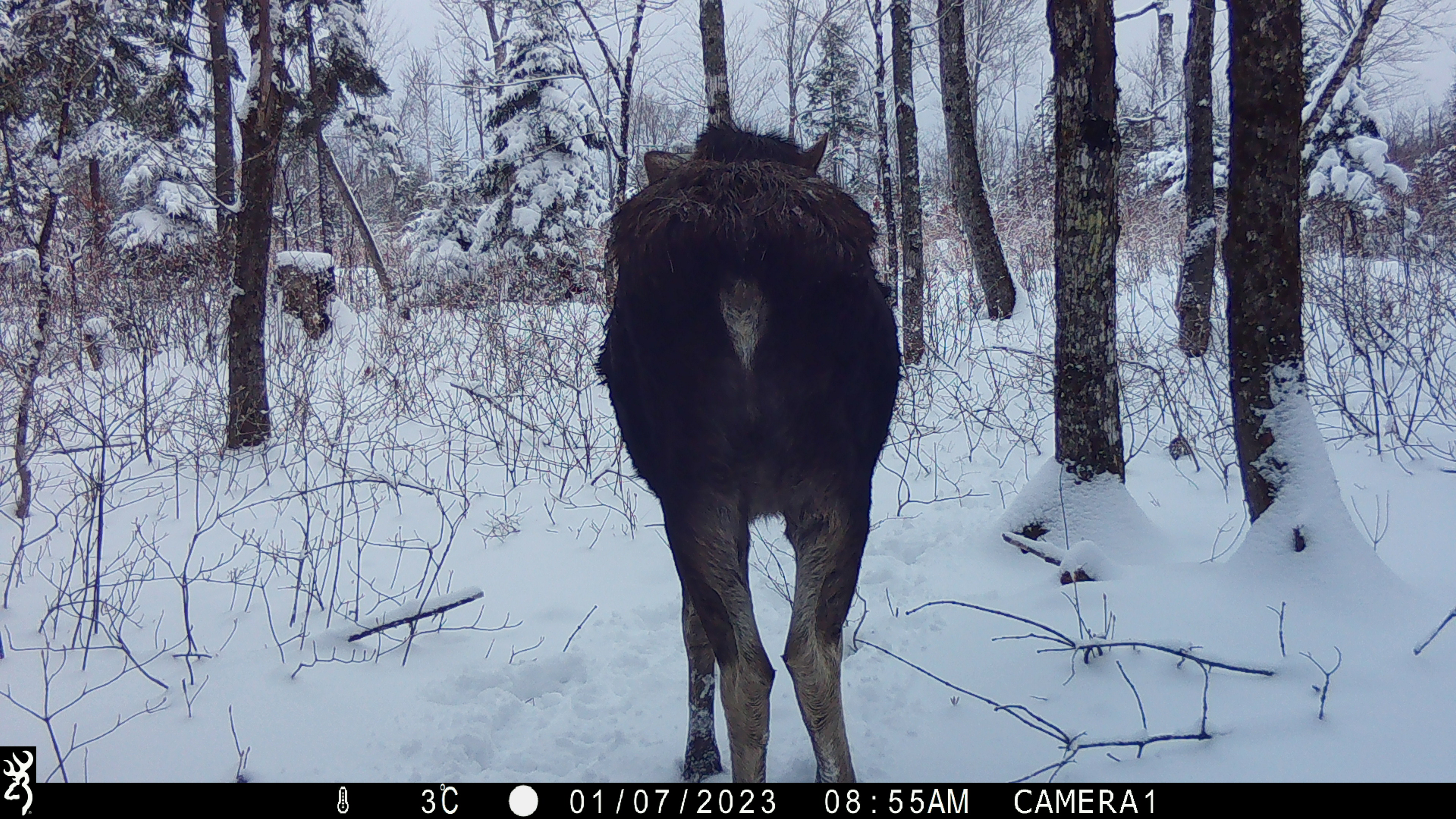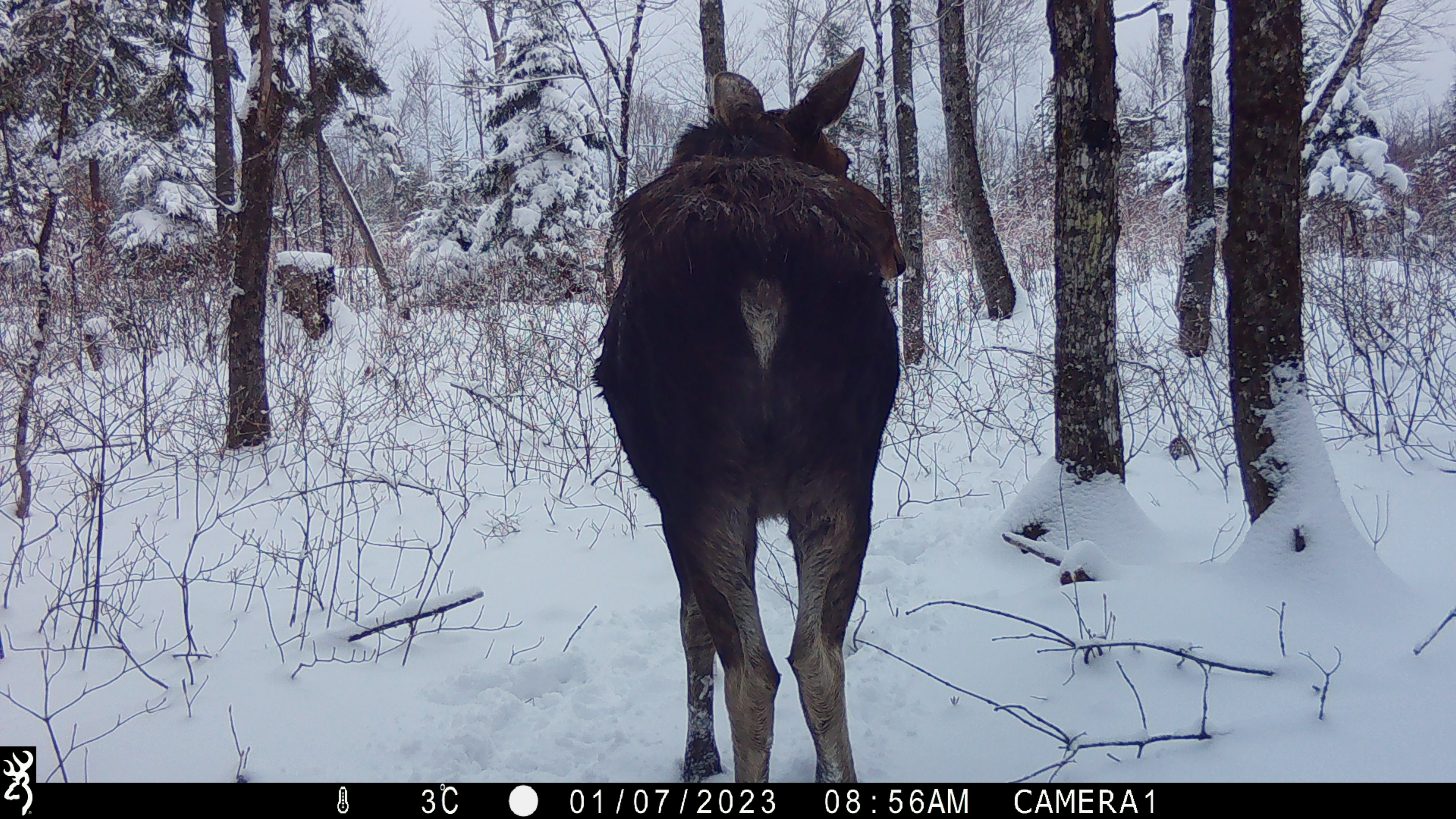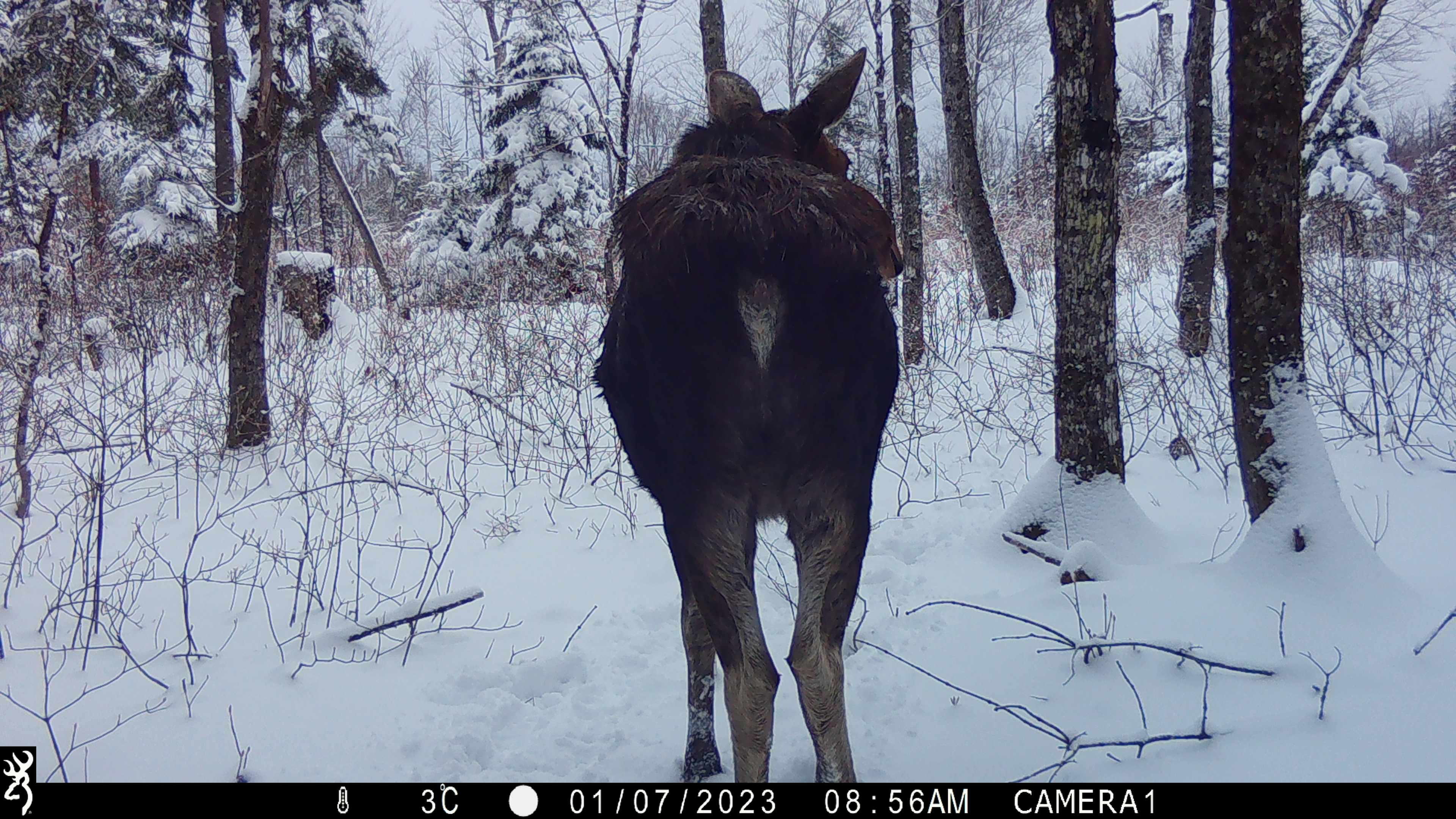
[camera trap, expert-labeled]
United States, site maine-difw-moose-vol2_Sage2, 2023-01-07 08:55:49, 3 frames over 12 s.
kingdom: Animalia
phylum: Chordata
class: Mammalia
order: Artiodactyla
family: Cervidae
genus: Alces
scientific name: Alces alces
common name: moose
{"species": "moose (Alces alces)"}